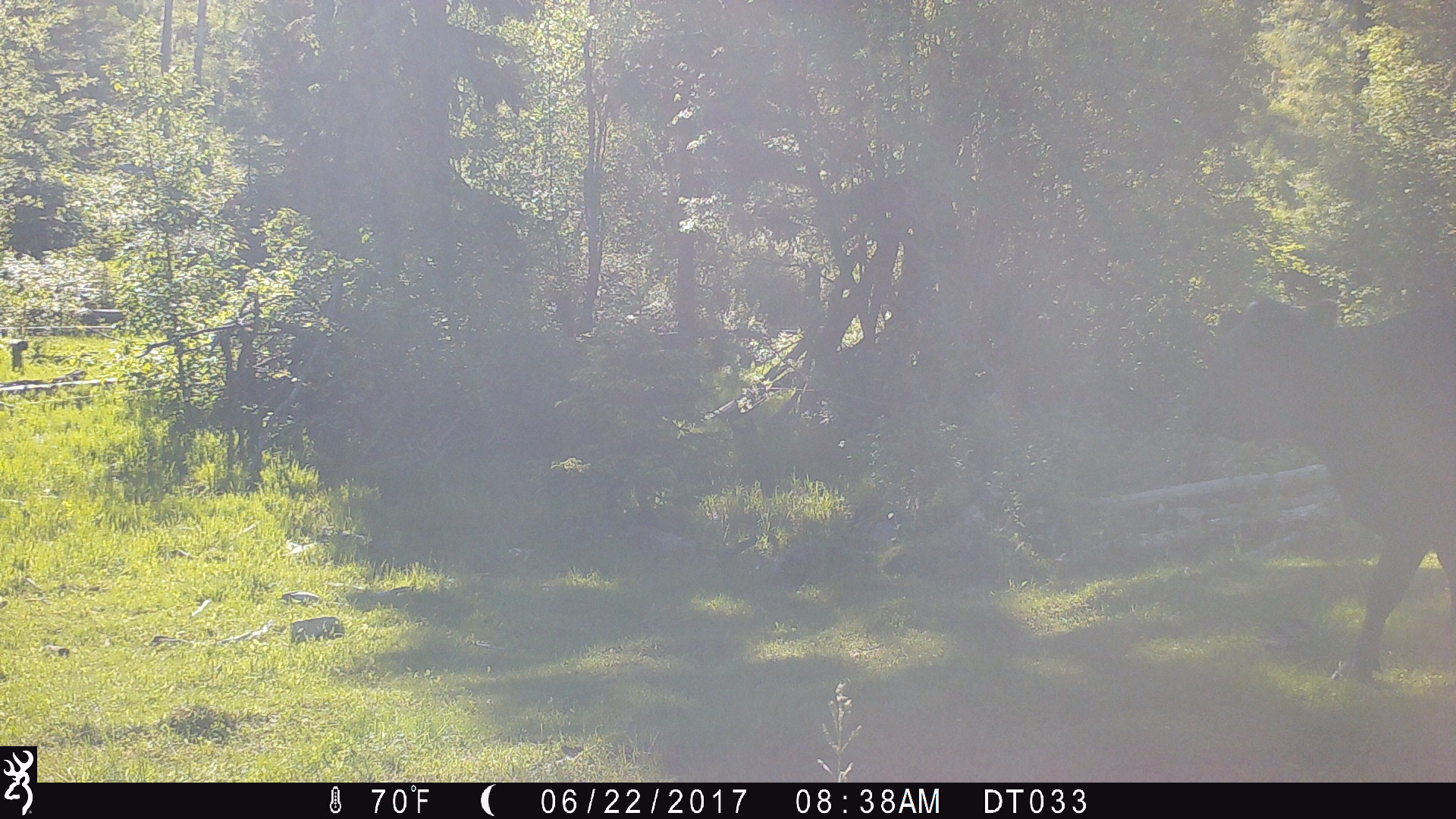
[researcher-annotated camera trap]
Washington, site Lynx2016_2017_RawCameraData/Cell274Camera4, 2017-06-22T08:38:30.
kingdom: Animalia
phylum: Chordata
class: Mammalia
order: Artiodactyla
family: Bovidae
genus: Bos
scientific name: Bos taurus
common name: domestic cattle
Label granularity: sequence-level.